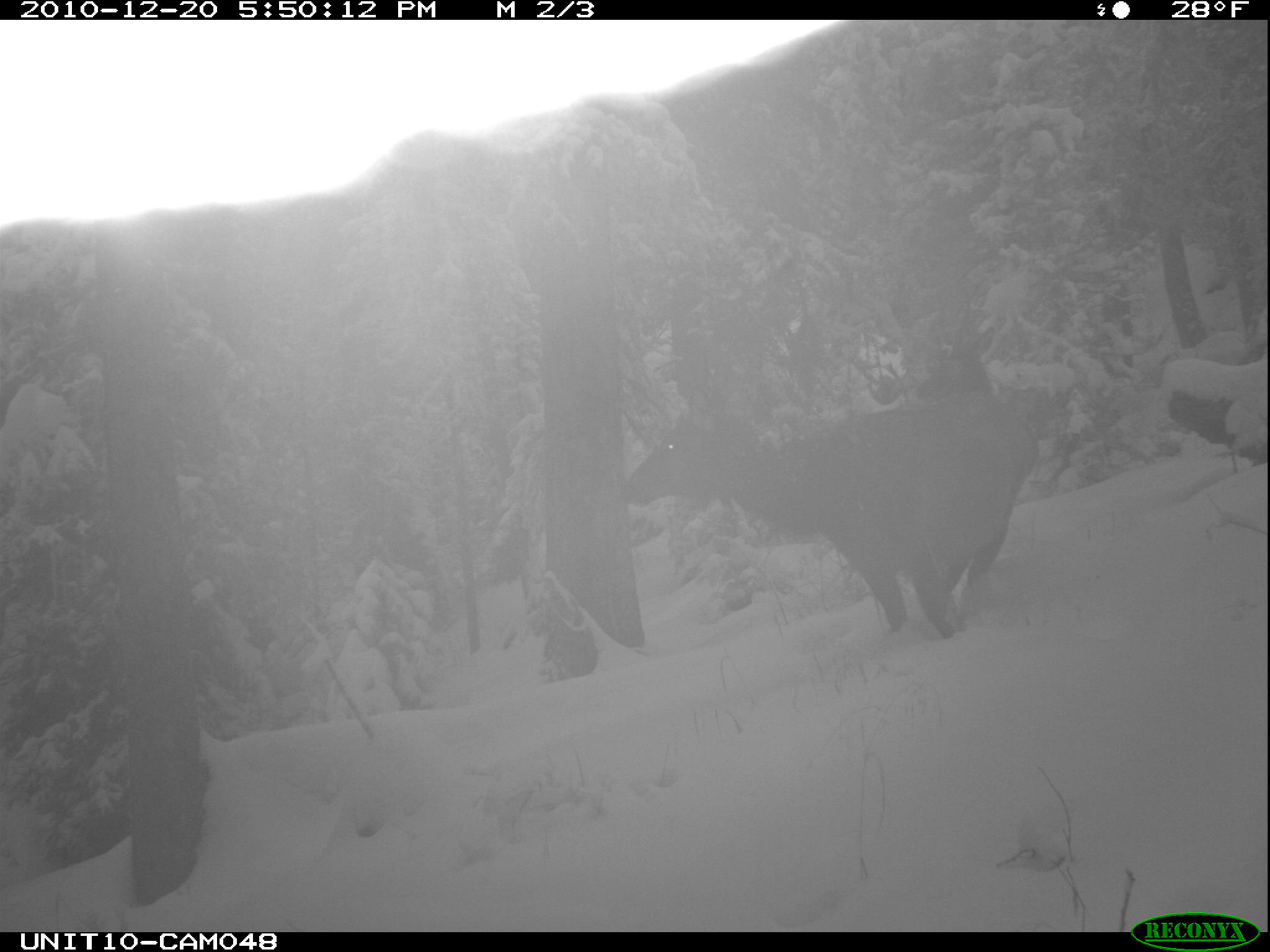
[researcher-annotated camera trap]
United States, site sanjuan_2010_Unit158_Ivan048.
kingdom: Animalia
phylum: Chordata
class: Mammalia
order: Artiodactyla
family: Cervidae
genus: Cervus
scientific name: Cervus elaphus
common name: red deer